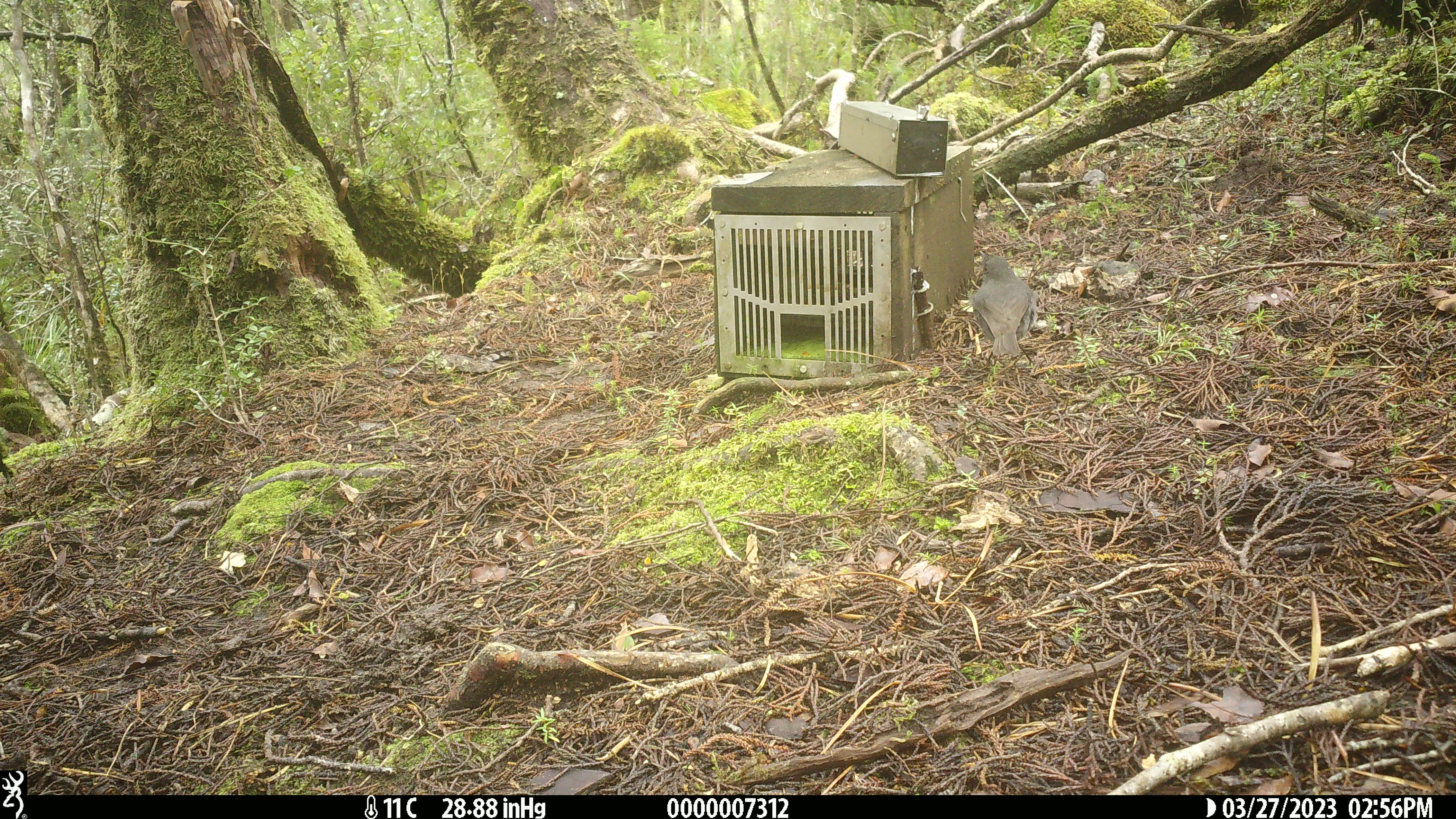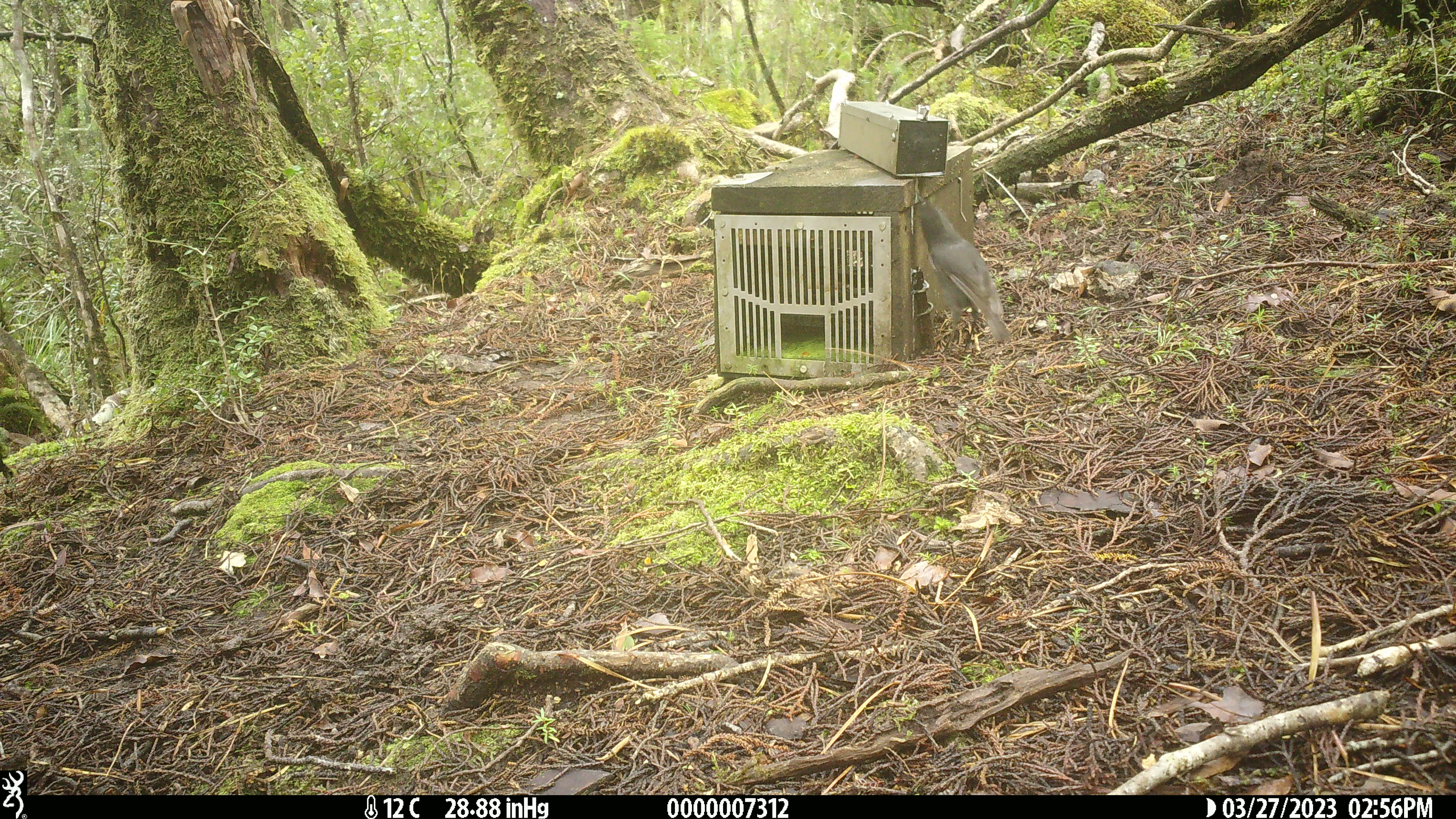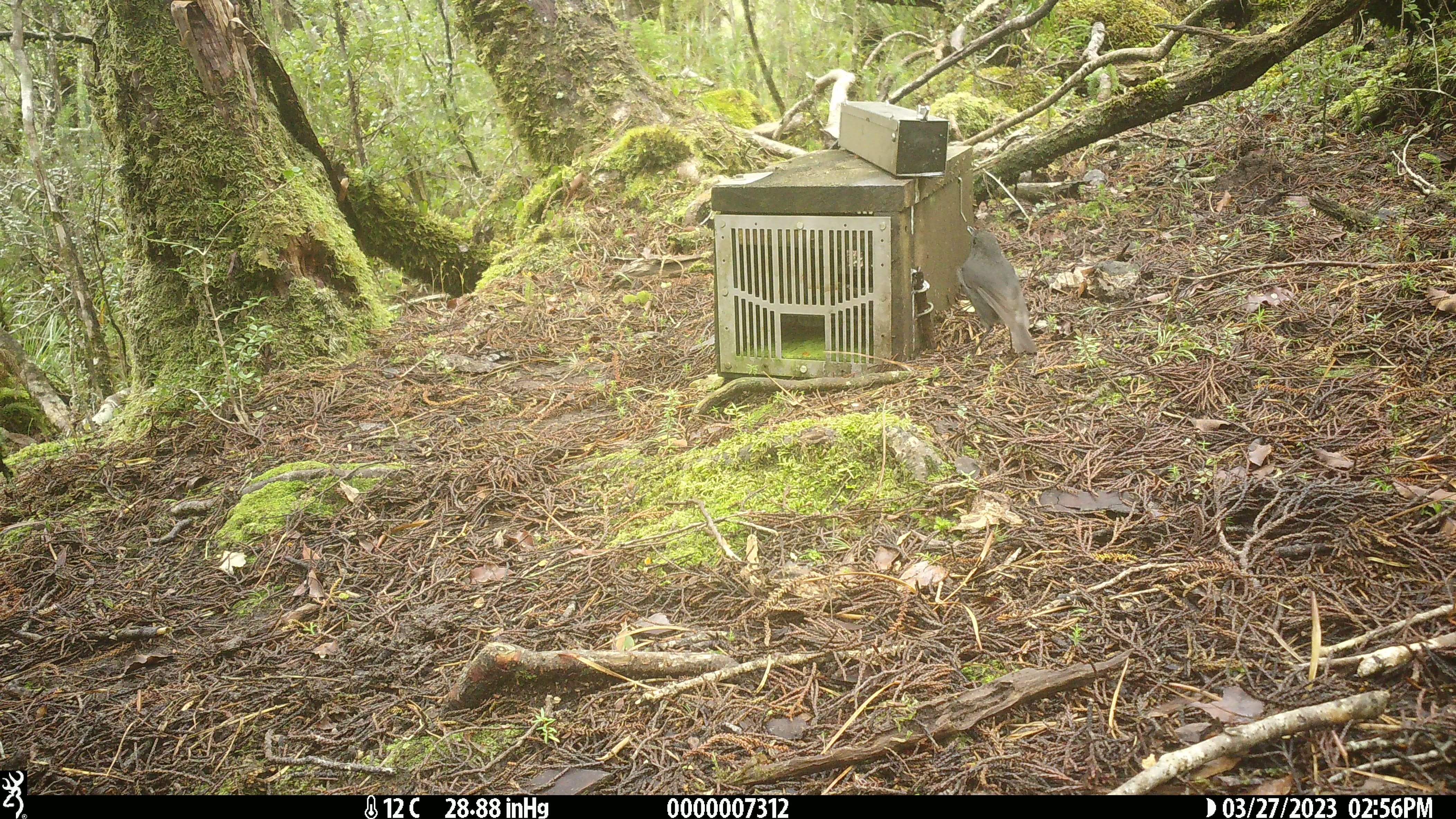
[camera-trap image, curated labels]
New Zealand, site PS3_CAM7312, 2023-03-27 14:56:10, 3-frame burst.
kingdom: Animalia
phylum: Chordata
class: Aves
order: Passeriformes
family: Petroicidae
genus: Petroica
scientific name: Petroica australis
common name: new zealand robin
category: robin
Robin (new zealand robin) (Petroica australis).